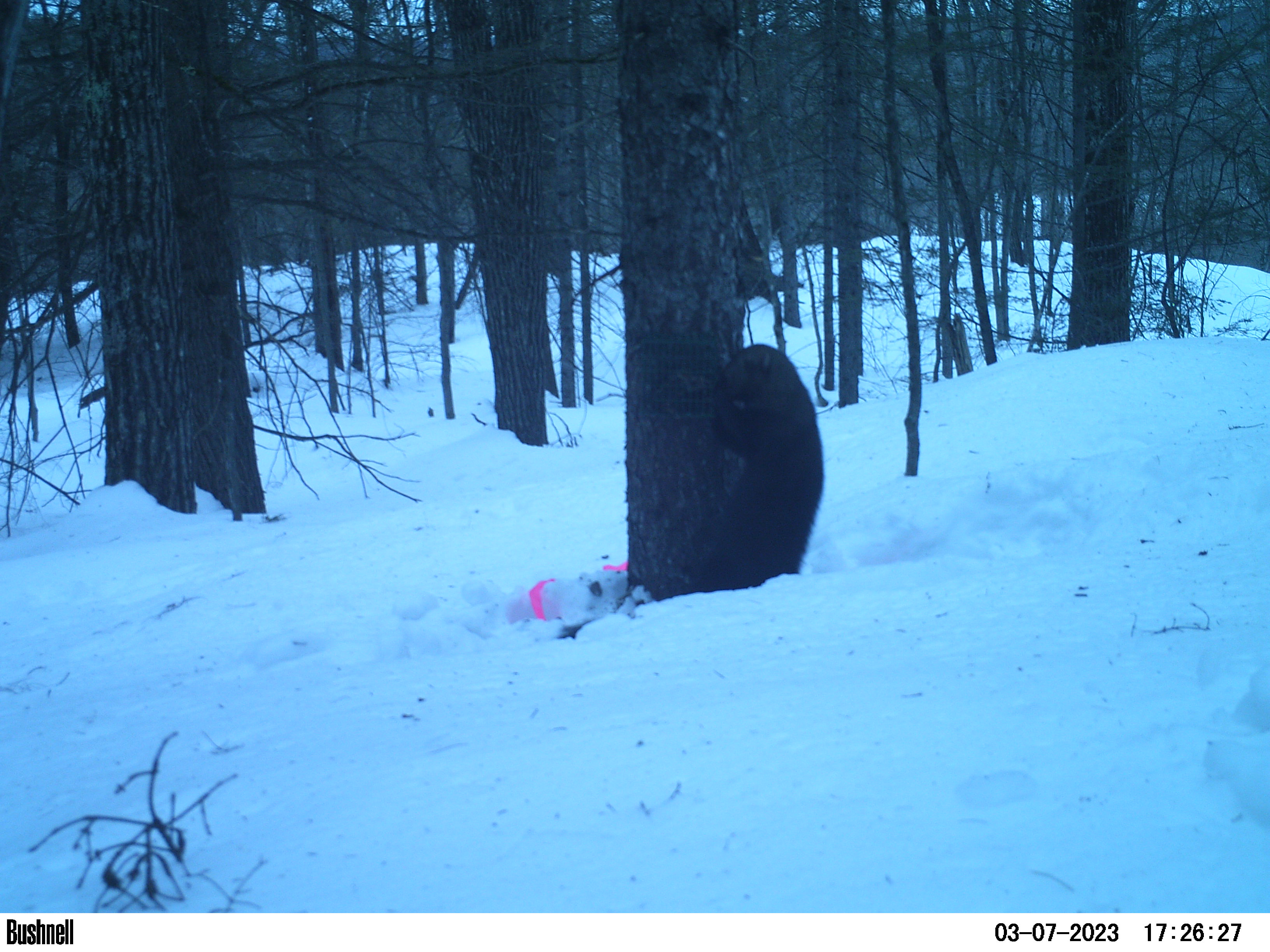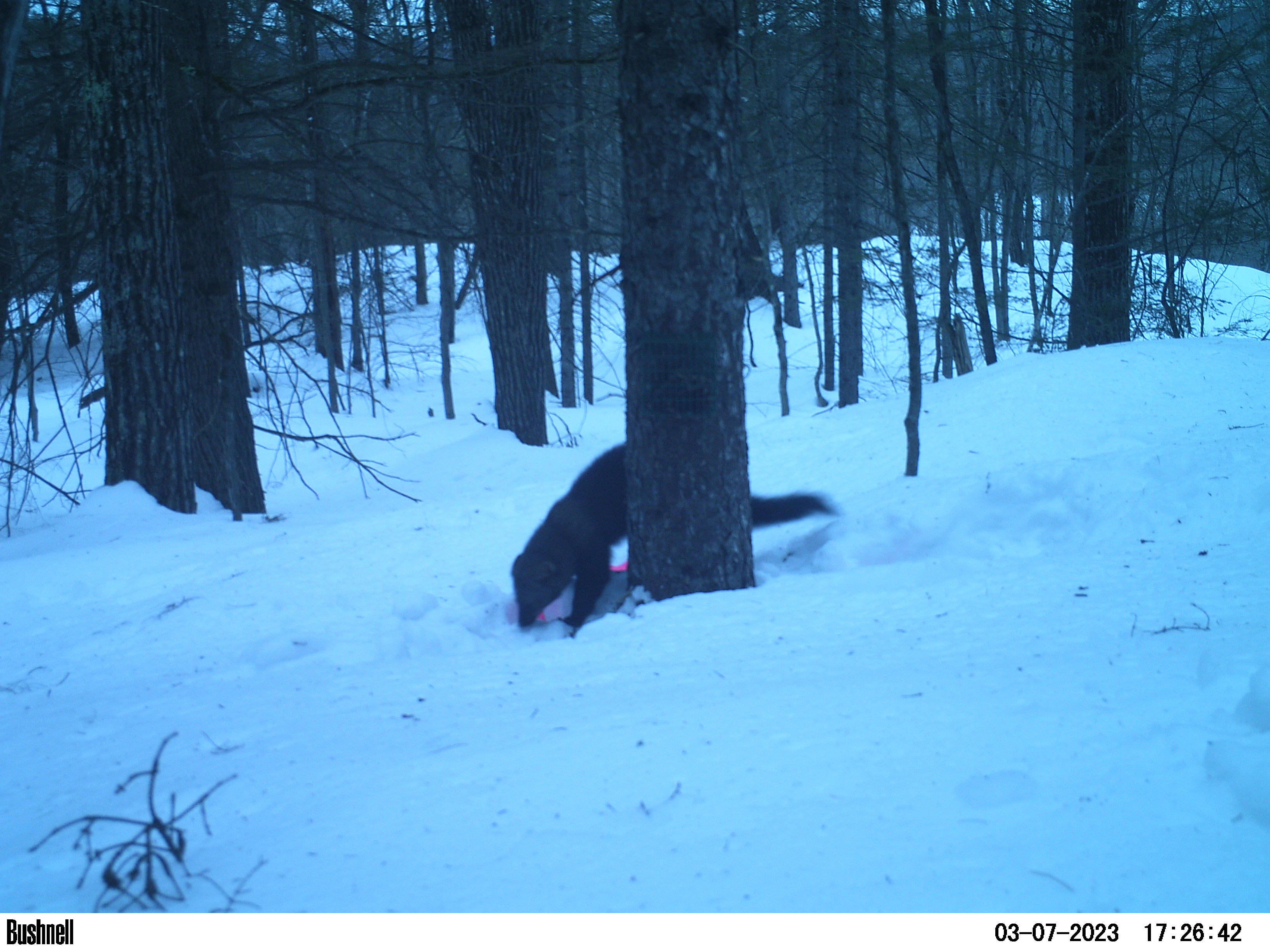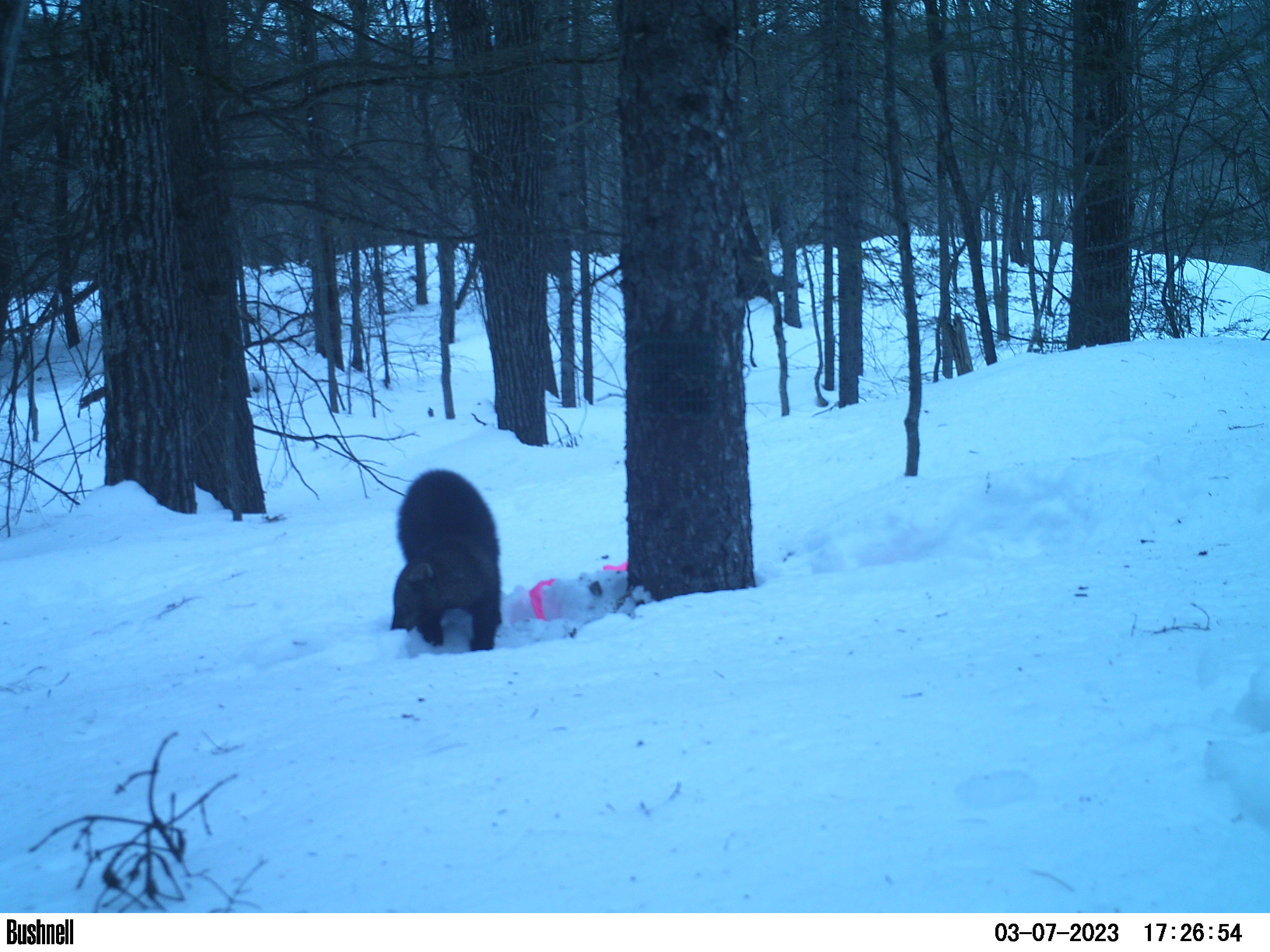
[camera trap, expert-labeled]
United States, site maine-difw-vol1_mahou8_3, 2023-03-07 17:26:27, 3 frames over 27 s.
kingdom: Animalia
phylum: Chordata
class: Mammalia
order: Carnivora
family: Mustelidae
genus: Pekania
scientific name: Pekania pennanti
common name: fisher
Fisher (Pekania pennanti).